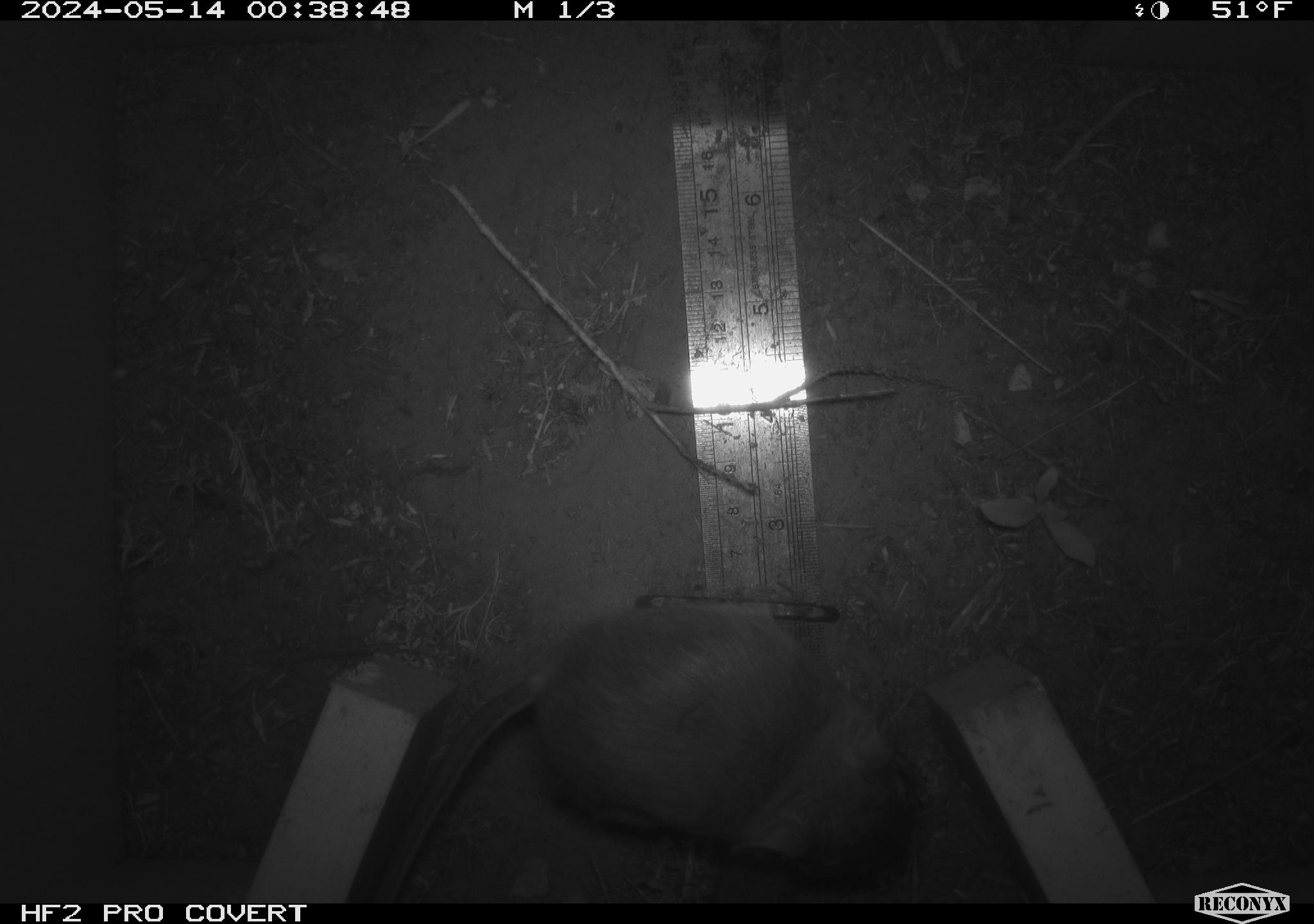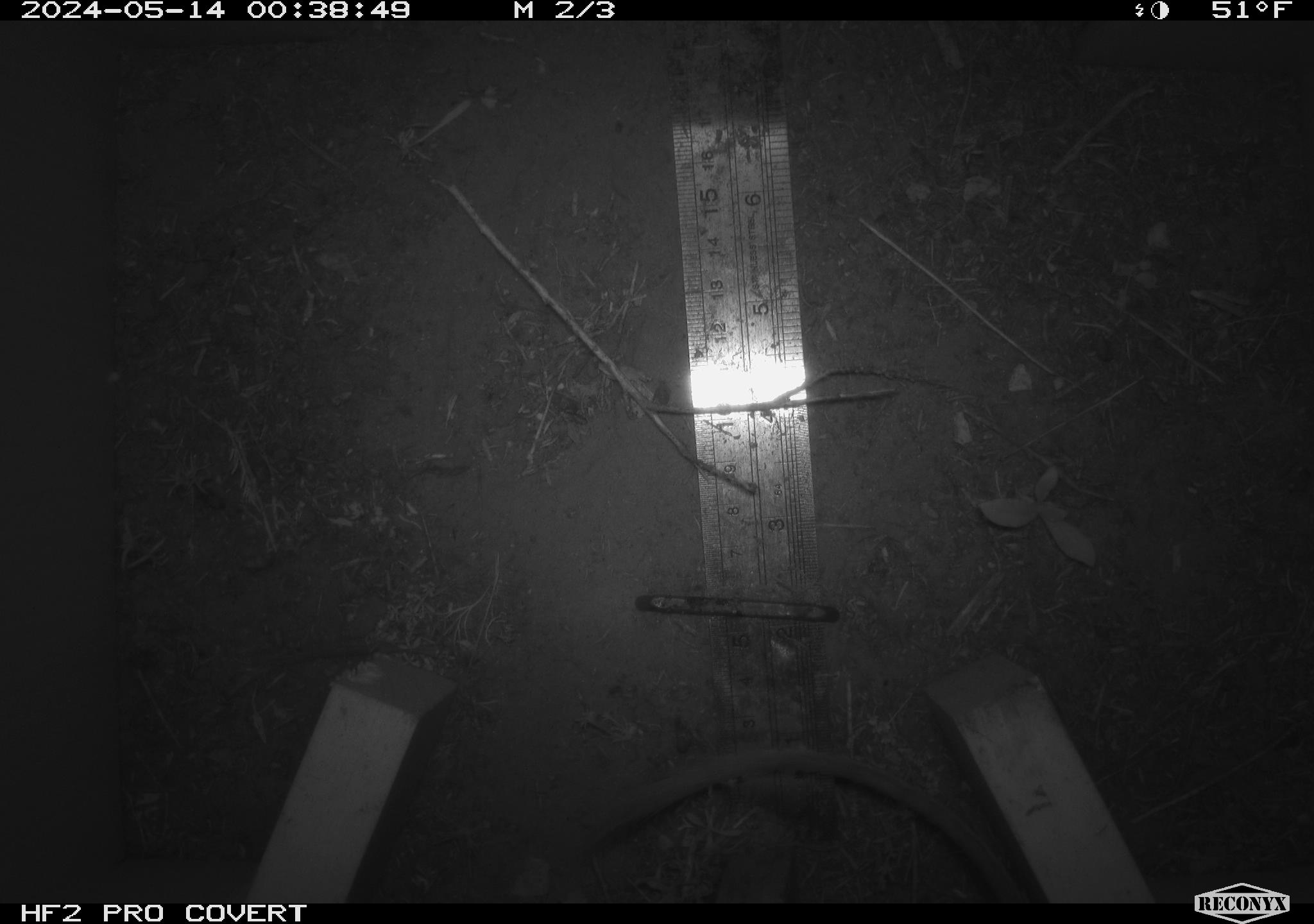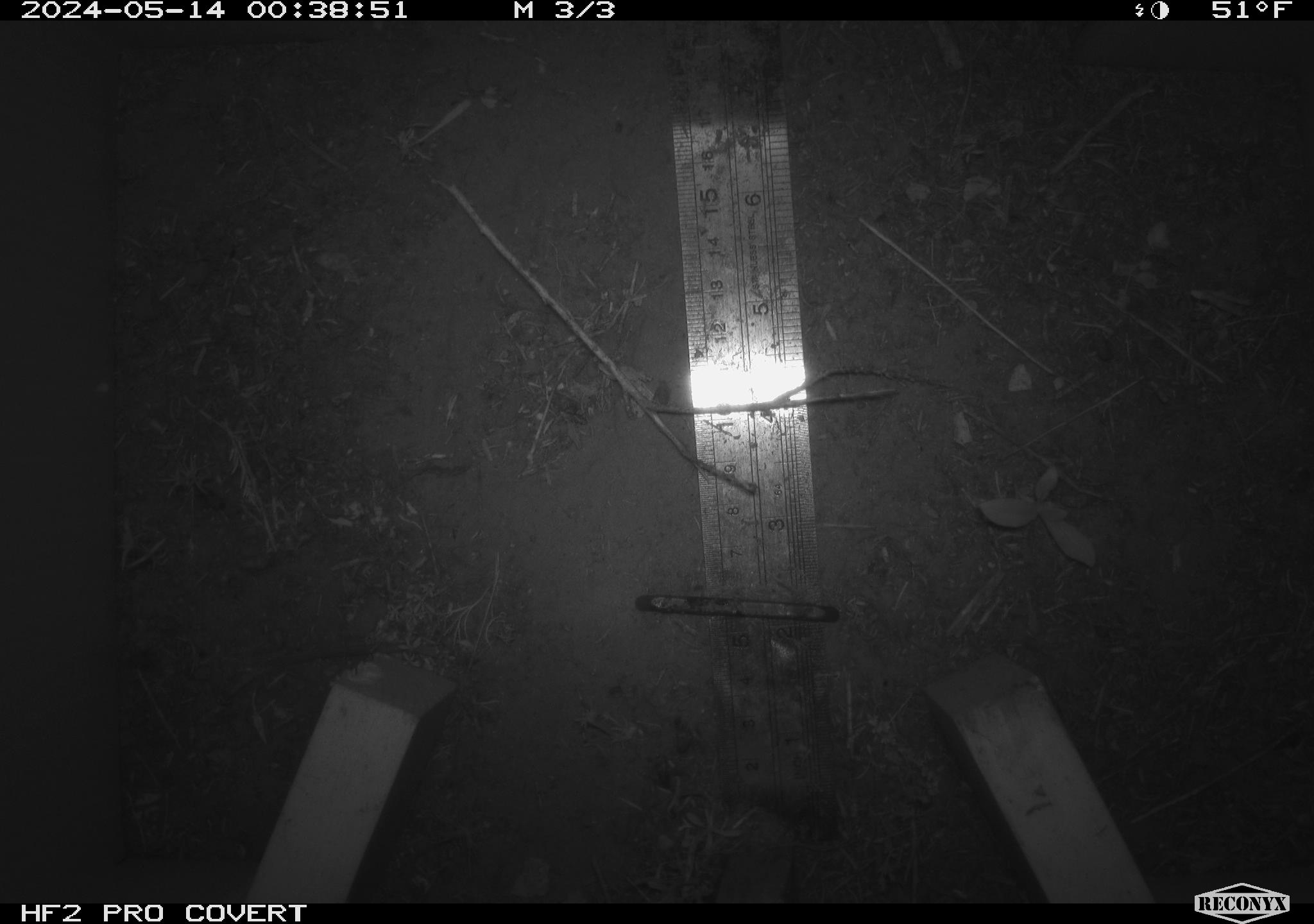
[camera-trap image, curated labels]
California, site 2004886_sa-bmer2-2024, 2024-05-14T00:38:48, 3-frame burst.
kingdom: Animalia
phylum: Chordata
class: Mammalia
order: Rodentia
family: Heteromyidae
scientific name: Heteromyidae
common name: kangaroo rats and pocket mice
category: heteromyidae family